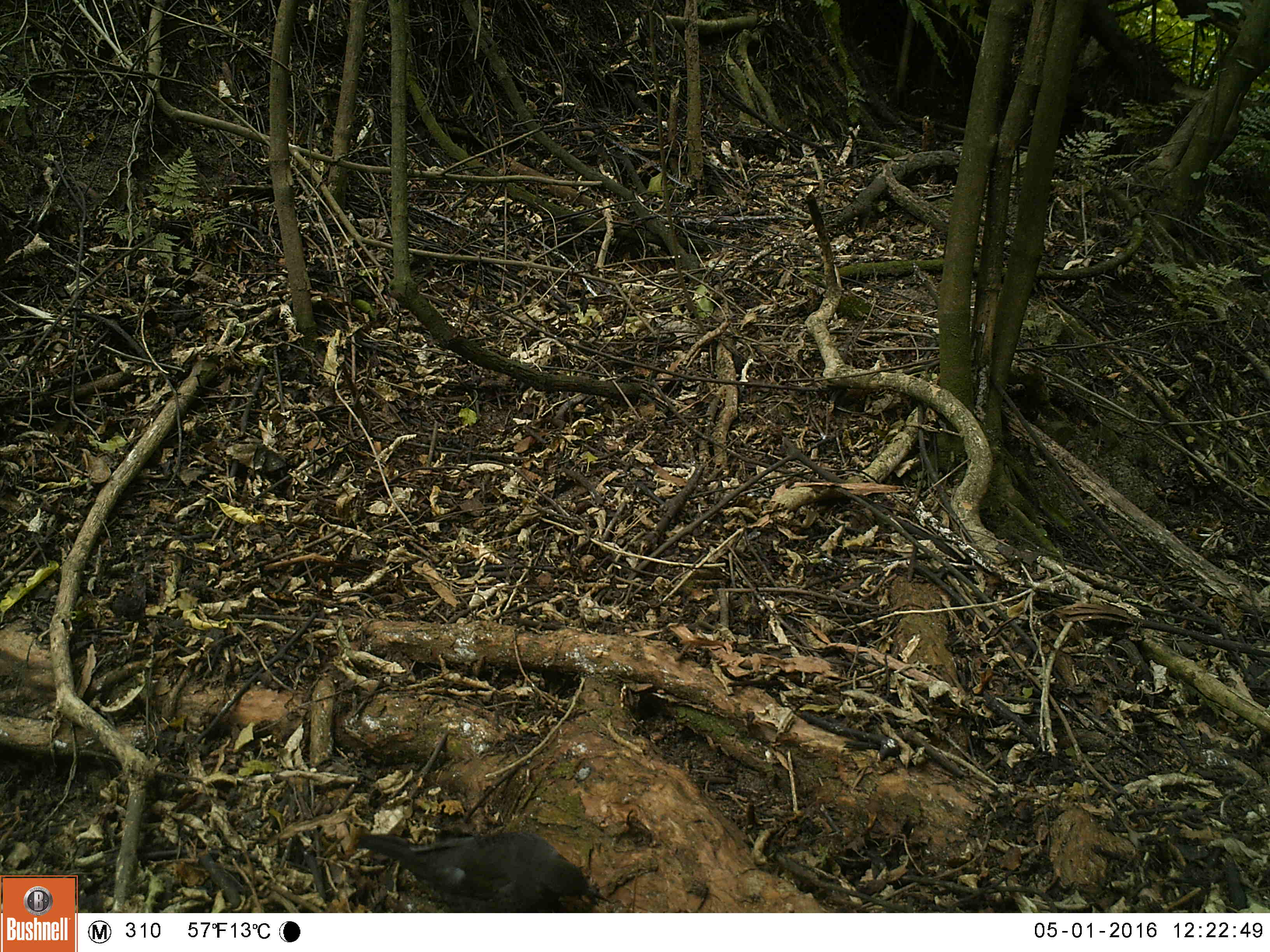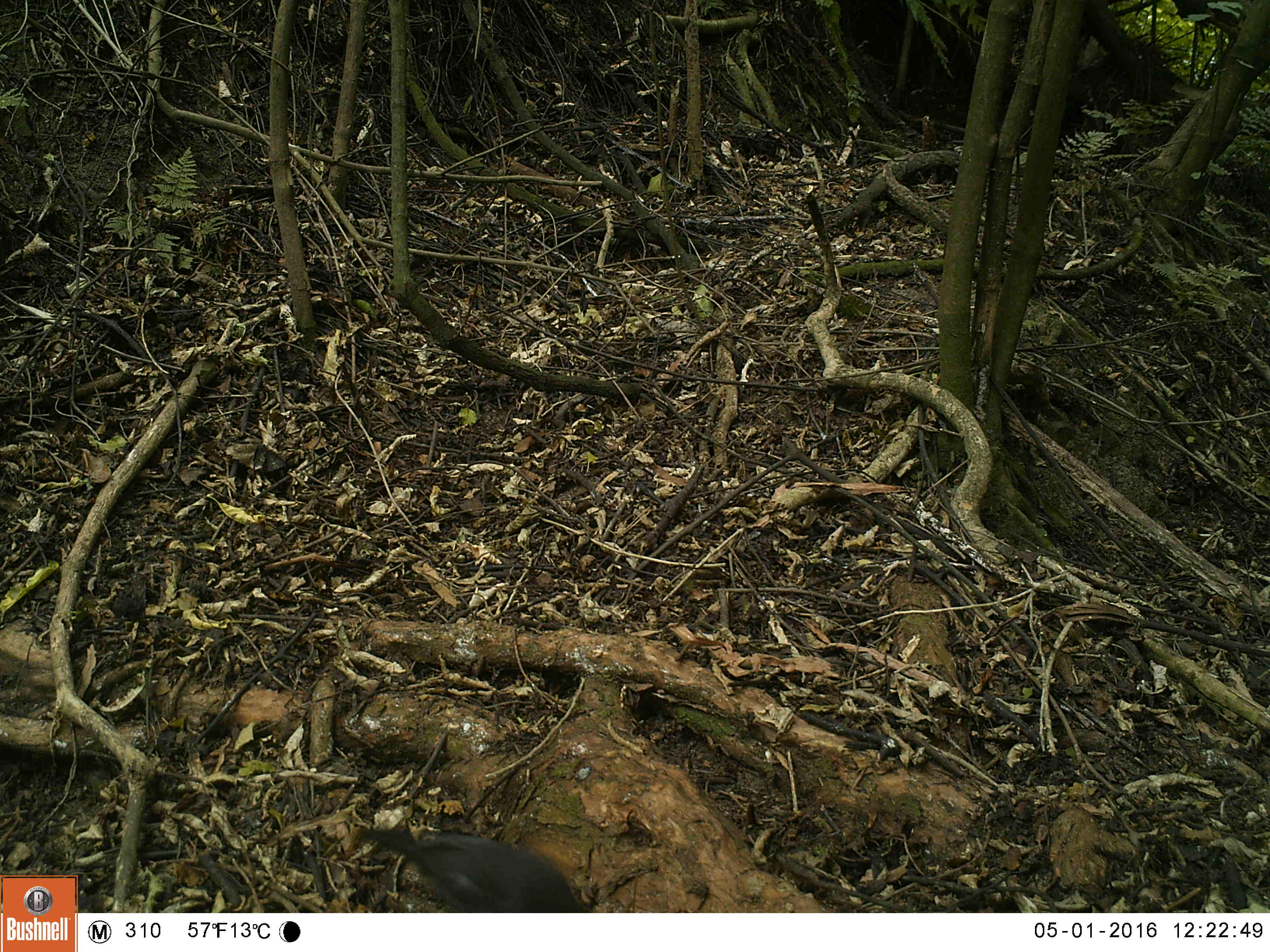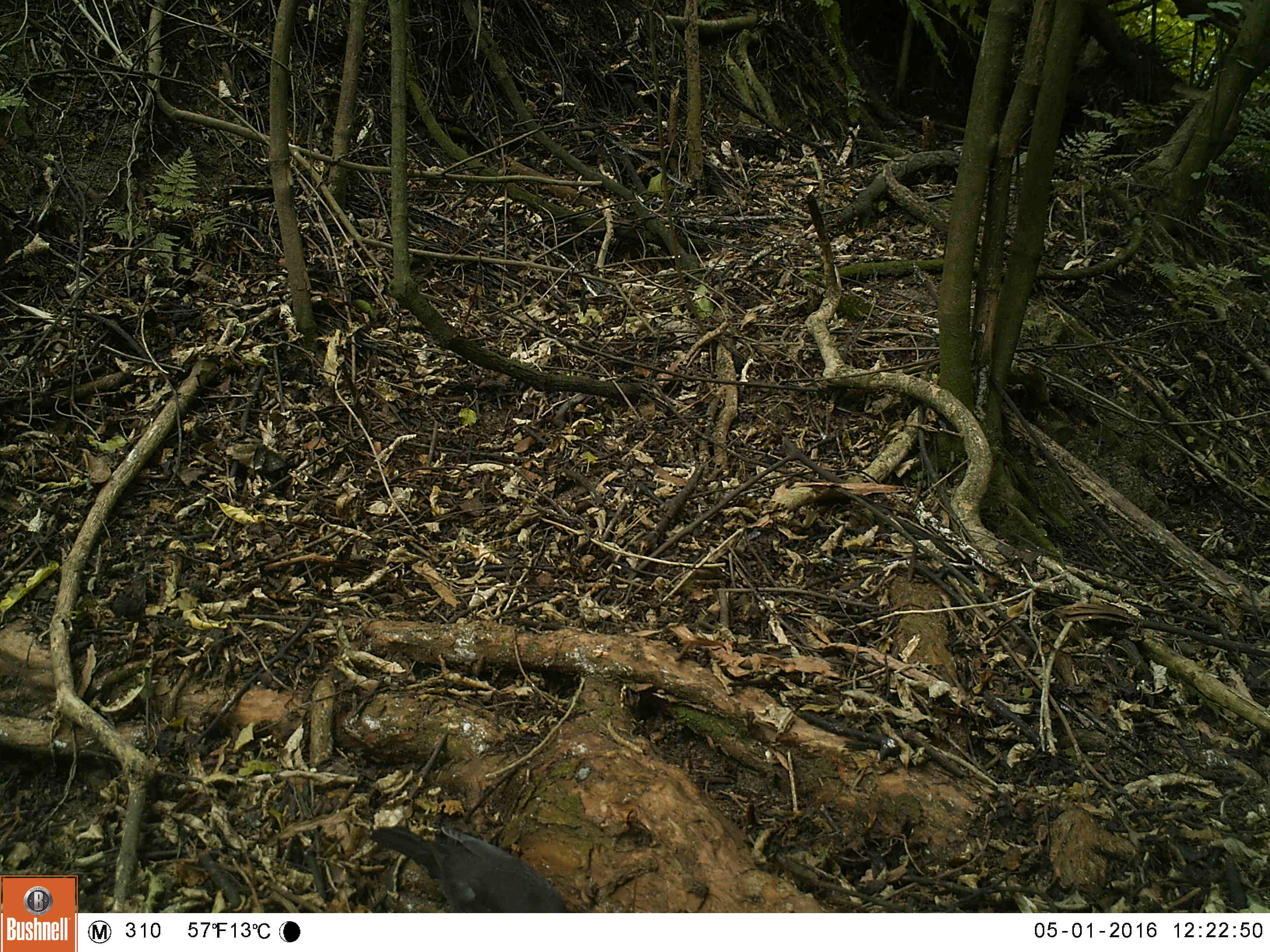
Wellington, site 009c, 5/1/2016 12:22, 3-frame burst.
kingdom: Animalia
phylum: Chordata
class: Aves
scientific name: Aves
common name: bird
Bird (Aves).